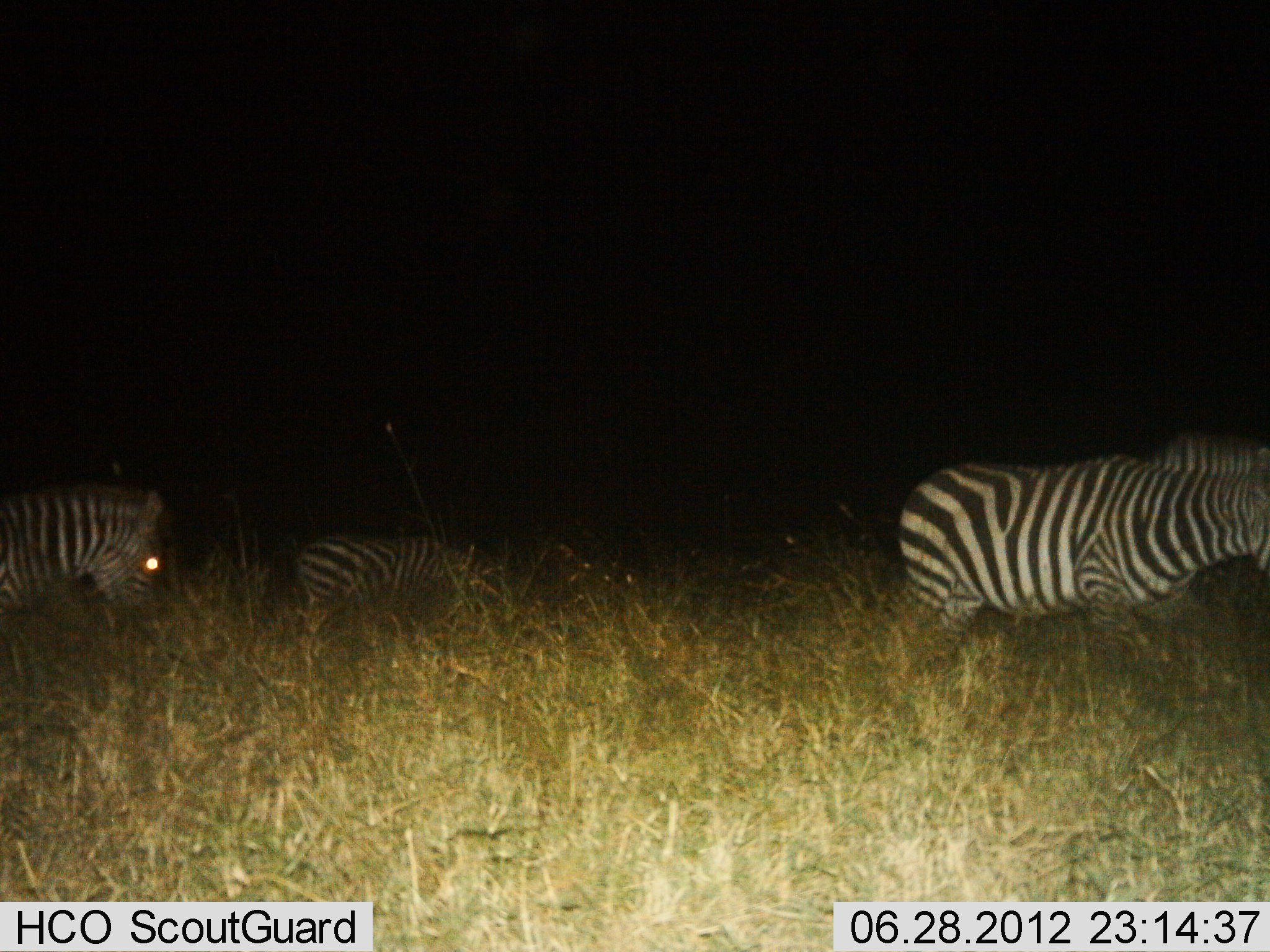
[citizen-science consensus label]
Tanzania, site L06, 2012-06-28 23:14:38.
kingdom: Animalia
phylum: Chordata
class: Mammalia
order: Perissodactyla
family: Equidae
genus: Equus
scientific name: Equus quagga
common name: plains zebra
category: zebra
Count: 3.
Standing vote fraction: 50%.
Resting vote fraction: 0%.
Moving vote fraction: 60%.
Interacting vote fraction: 0%.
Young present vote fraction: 0%.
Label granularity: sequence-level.